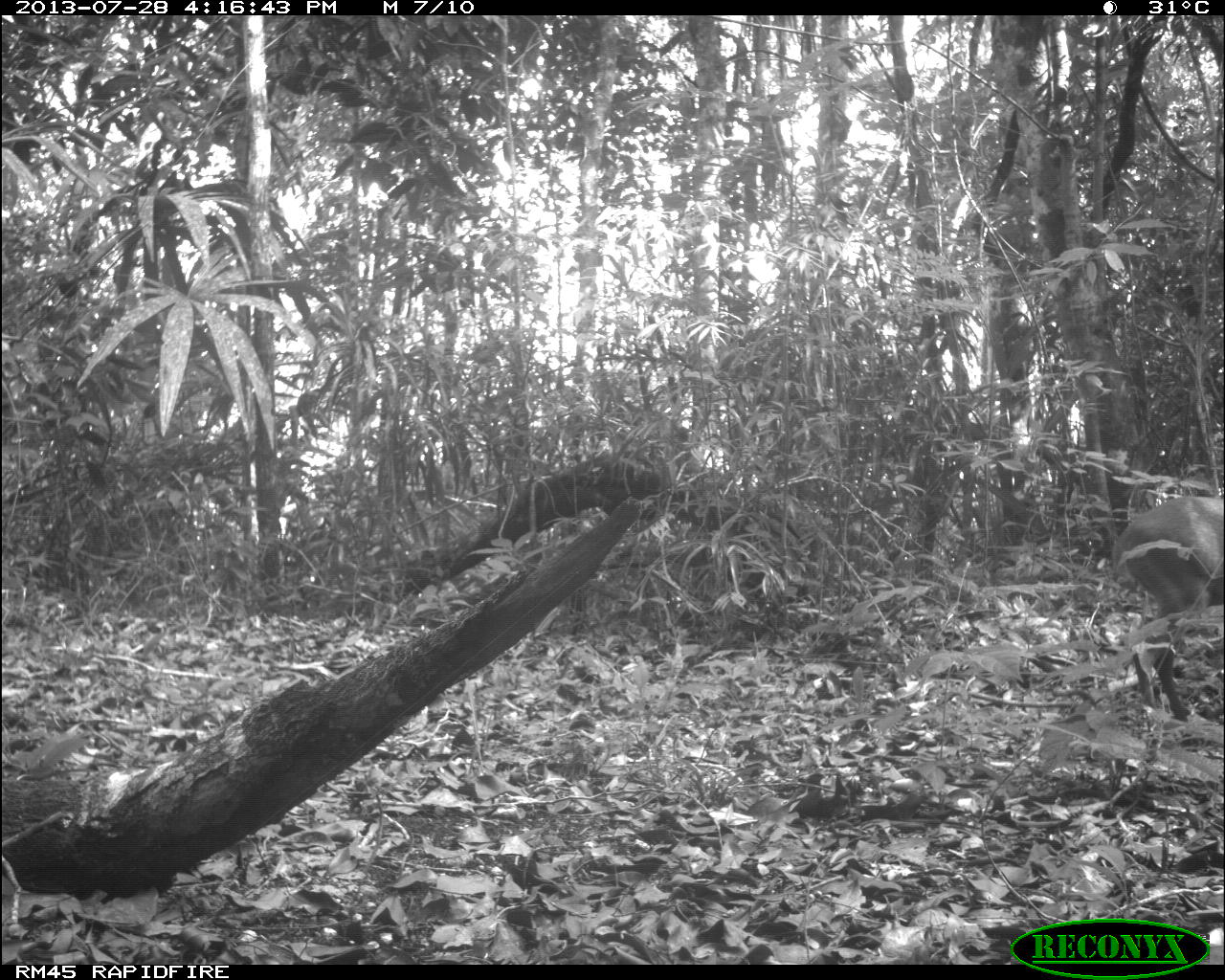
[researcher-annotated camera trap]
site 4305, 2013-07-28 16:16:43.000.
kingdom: Animalia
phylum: Chordata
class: Mammalia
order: Artiodactyla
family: Cervidae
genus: Mazama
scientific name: Mazama temama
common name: central american red brocket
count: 1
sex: male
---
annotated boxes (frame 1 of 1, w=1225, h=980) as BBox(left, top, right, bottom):
mazama temama: BBox(1110, 494, 1225, 722)